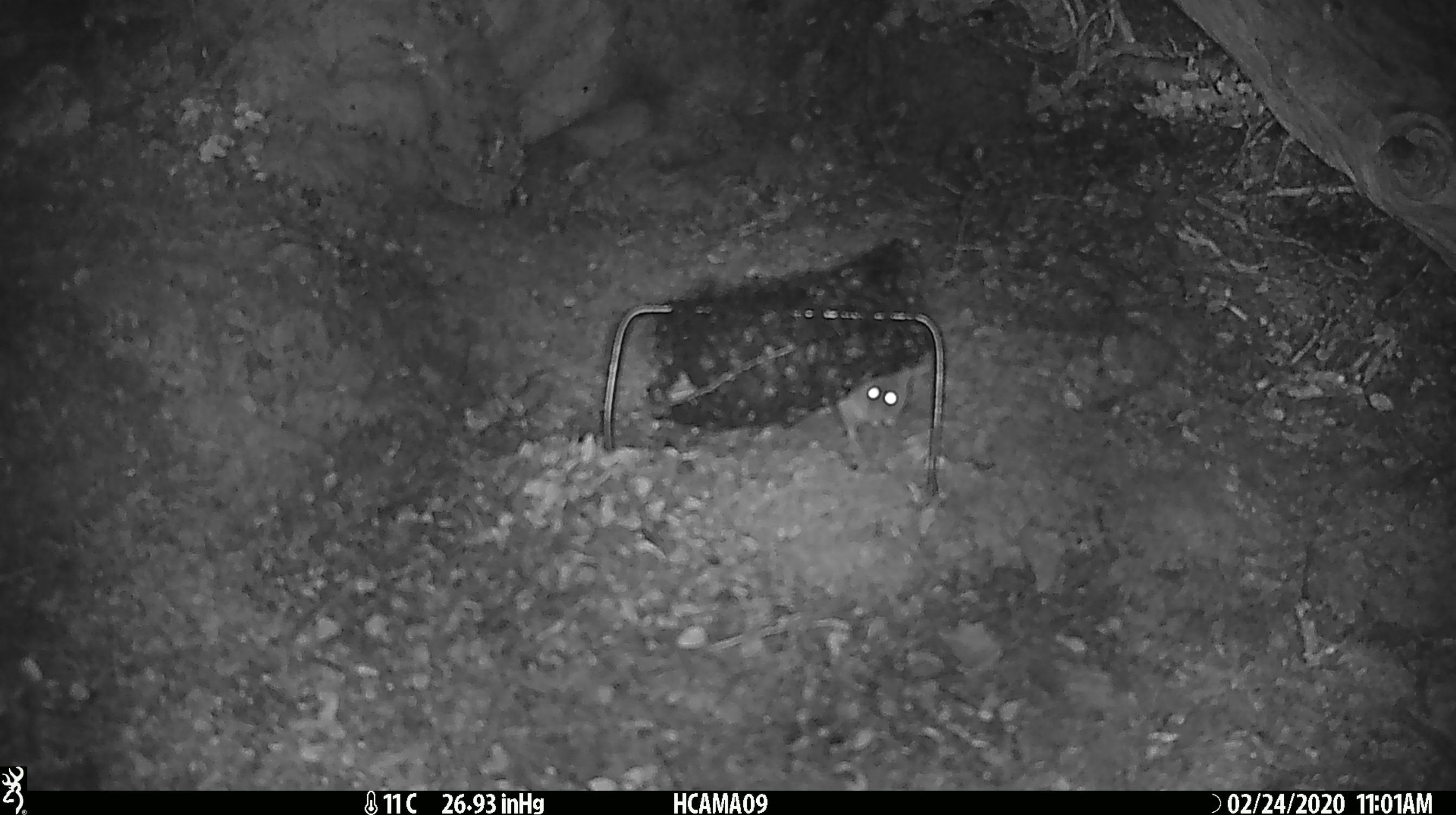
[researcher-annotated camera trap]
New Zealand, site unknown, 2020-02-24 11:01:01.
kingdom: Animalia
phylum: Chordata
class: Mammalia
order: Rodentia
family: Muridae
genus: Mus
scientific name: Mus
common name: mouse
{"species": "mouse (Mus)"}